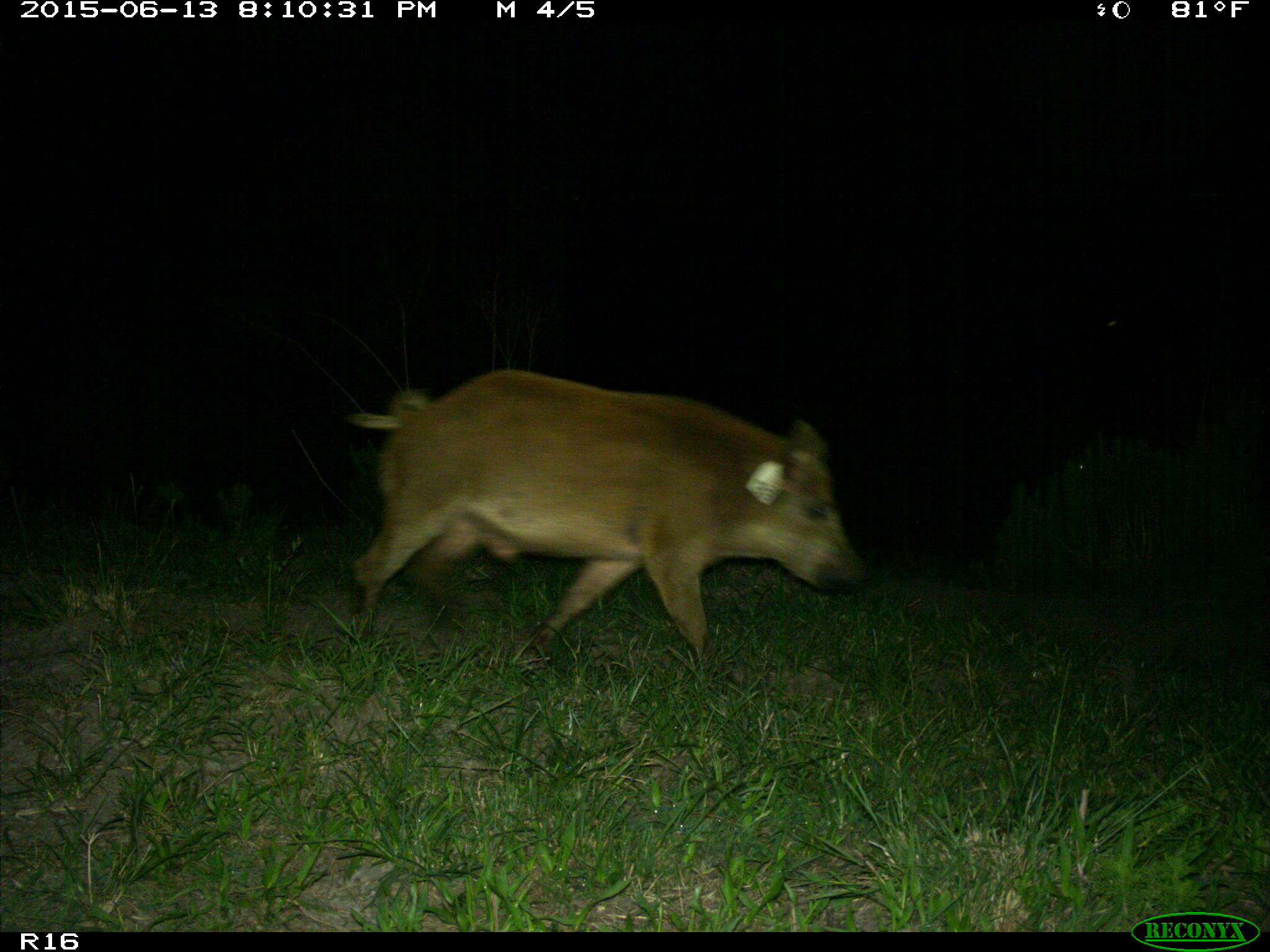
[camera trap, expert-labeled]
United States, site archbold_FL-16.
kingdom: Animalia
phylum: Chordata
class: Mammalia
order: Artiodactyla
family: Suidae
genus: Sus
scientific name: Sus scrofa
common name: wild boar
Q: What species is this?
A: Sus scrofa (wild boar).